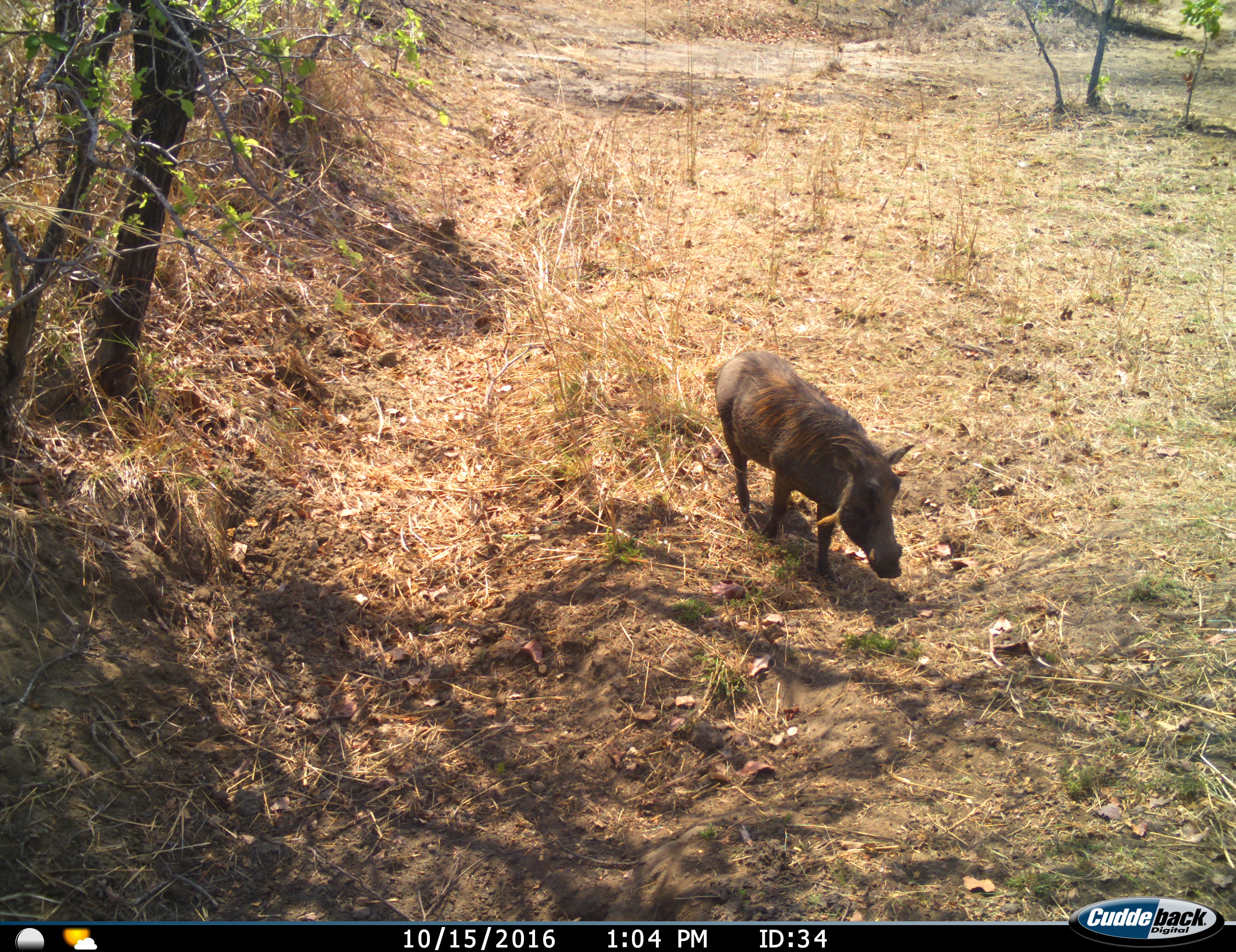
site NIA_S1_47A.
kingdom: Animalia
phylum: Chordata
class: Mammalia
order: Artiodactyla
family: Suidae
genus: Phacochoerus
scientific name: Phacochoerus africanus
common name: warthog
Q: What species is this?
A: Warthog (Phacochoerus africanus).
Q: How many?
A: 1.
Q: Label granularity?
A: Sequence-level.